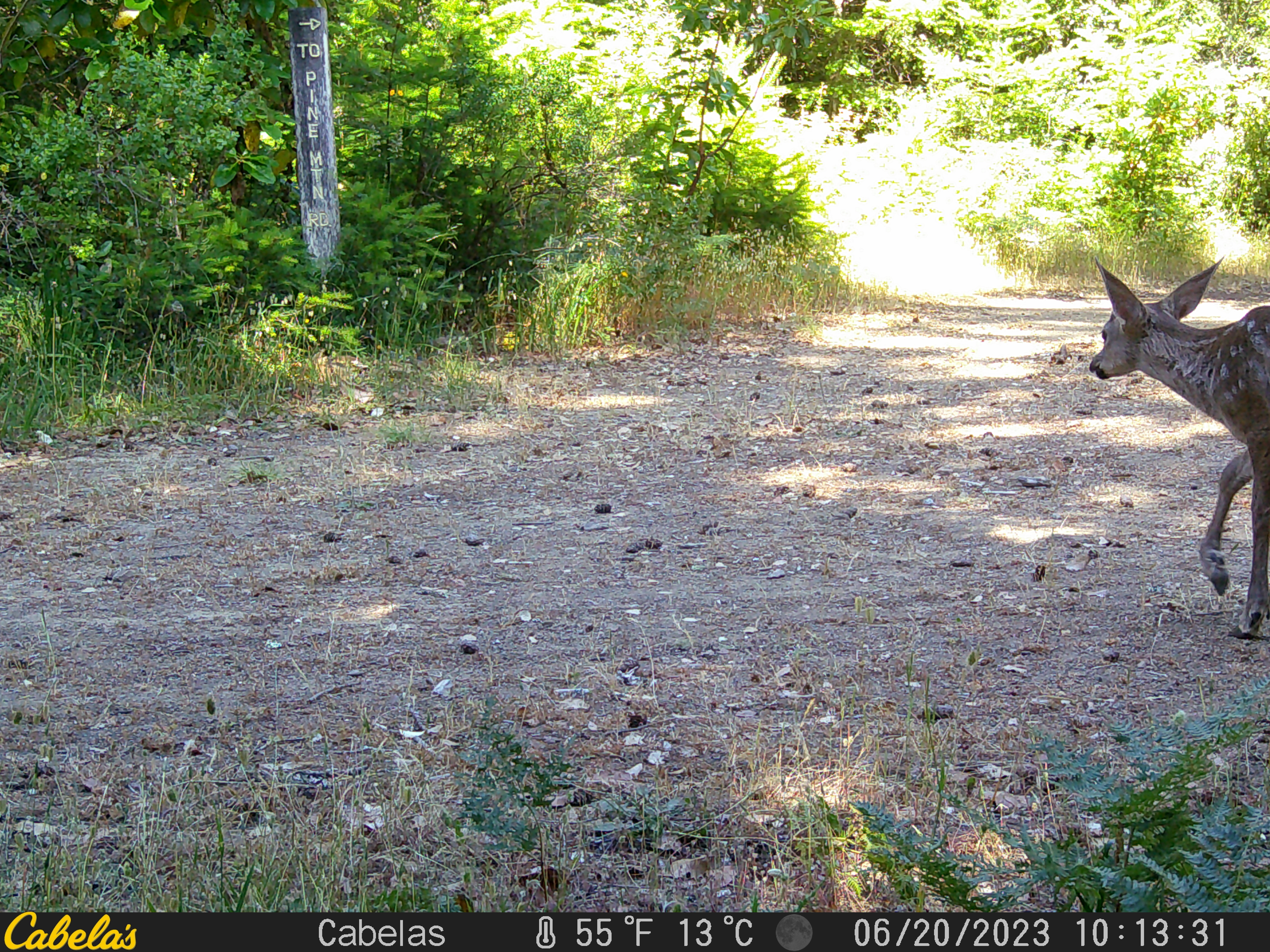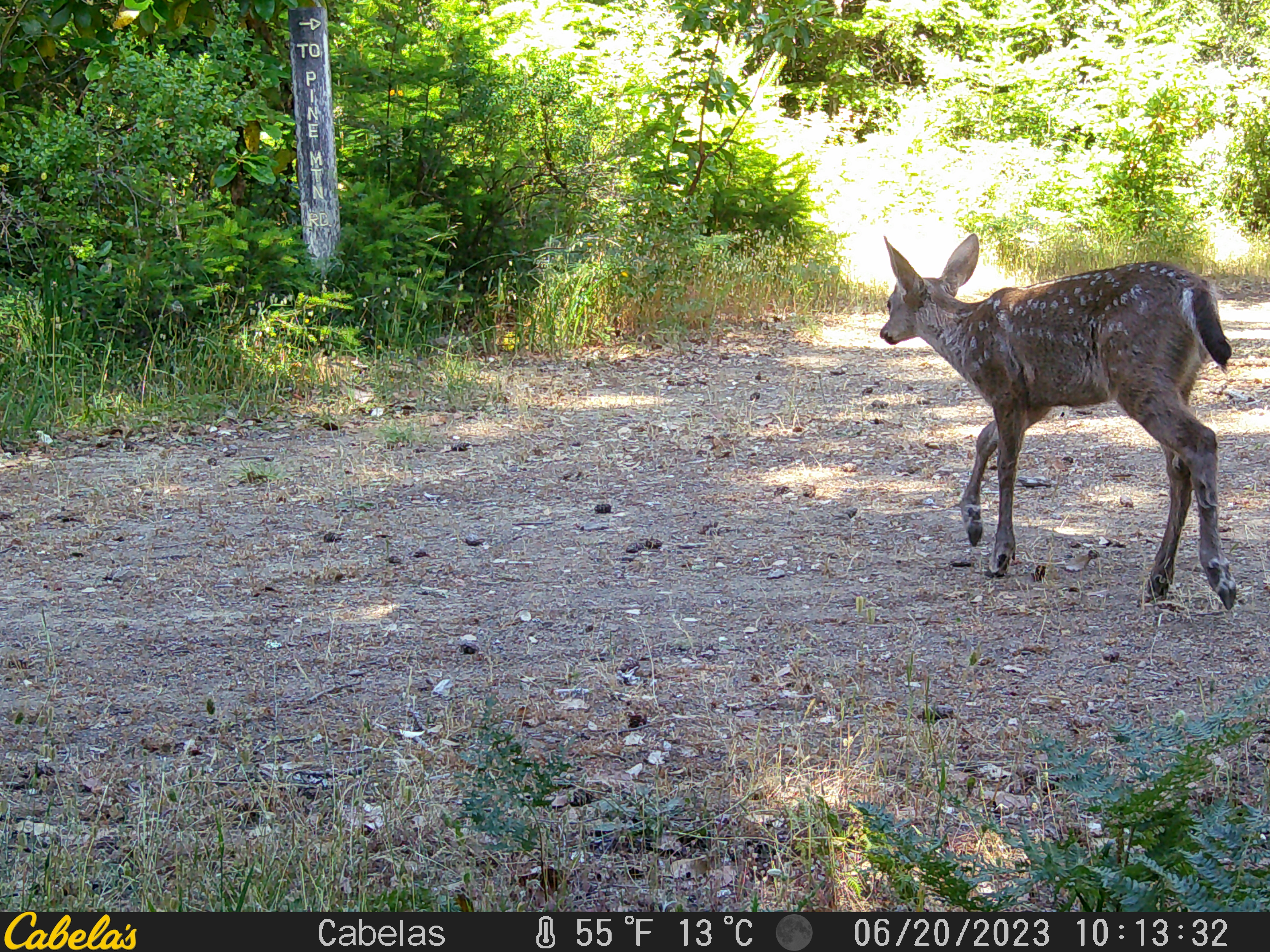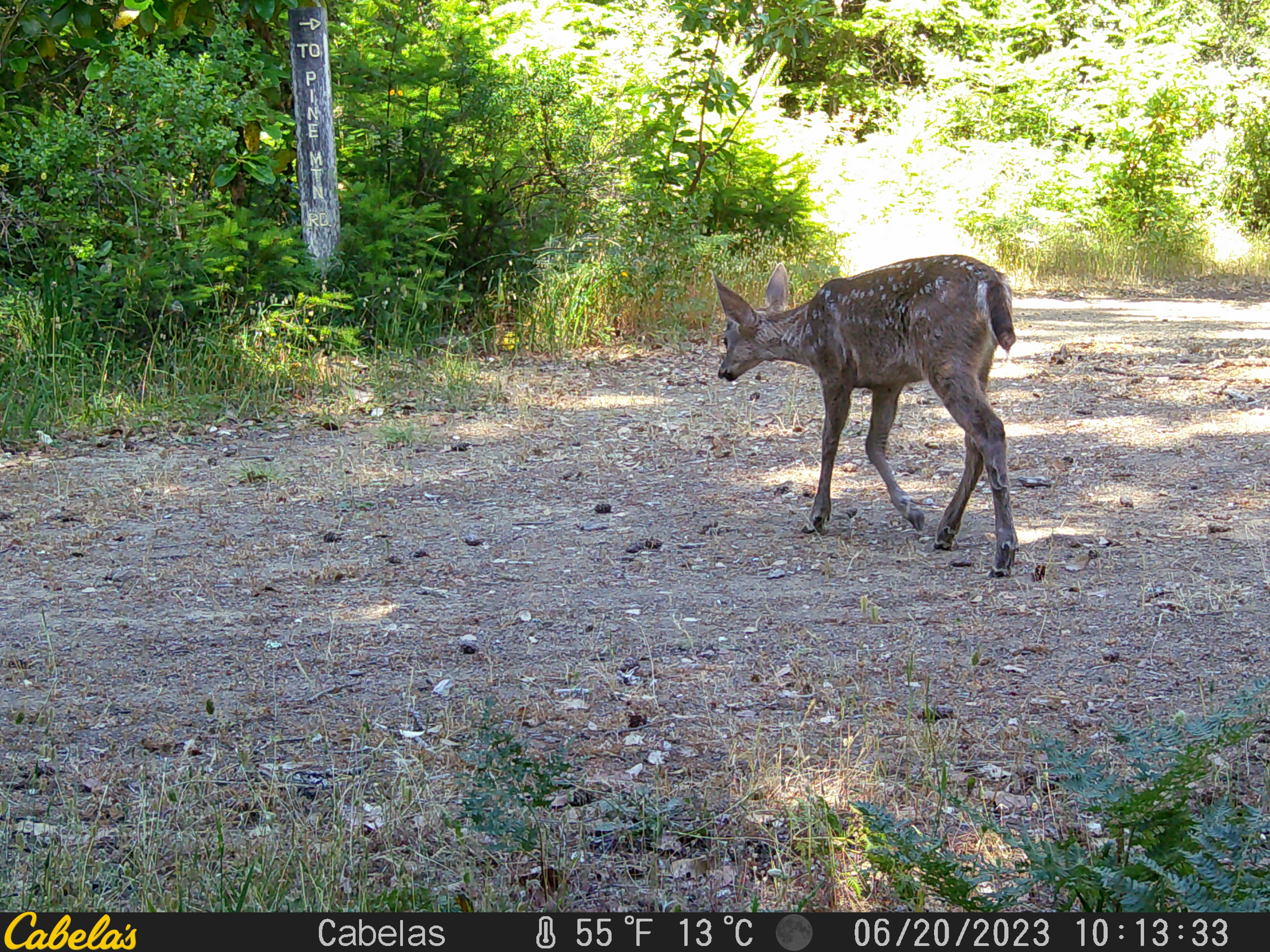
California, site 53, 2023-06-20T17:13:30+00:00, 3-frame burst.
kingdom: Animalia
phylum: Chordata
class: Mammalia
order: Artiodactyla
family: Cervidae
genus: Odocoileus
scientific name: Odocoileus hemionus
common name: mule deer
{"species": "mule deer (Odocoileus hemionus)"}